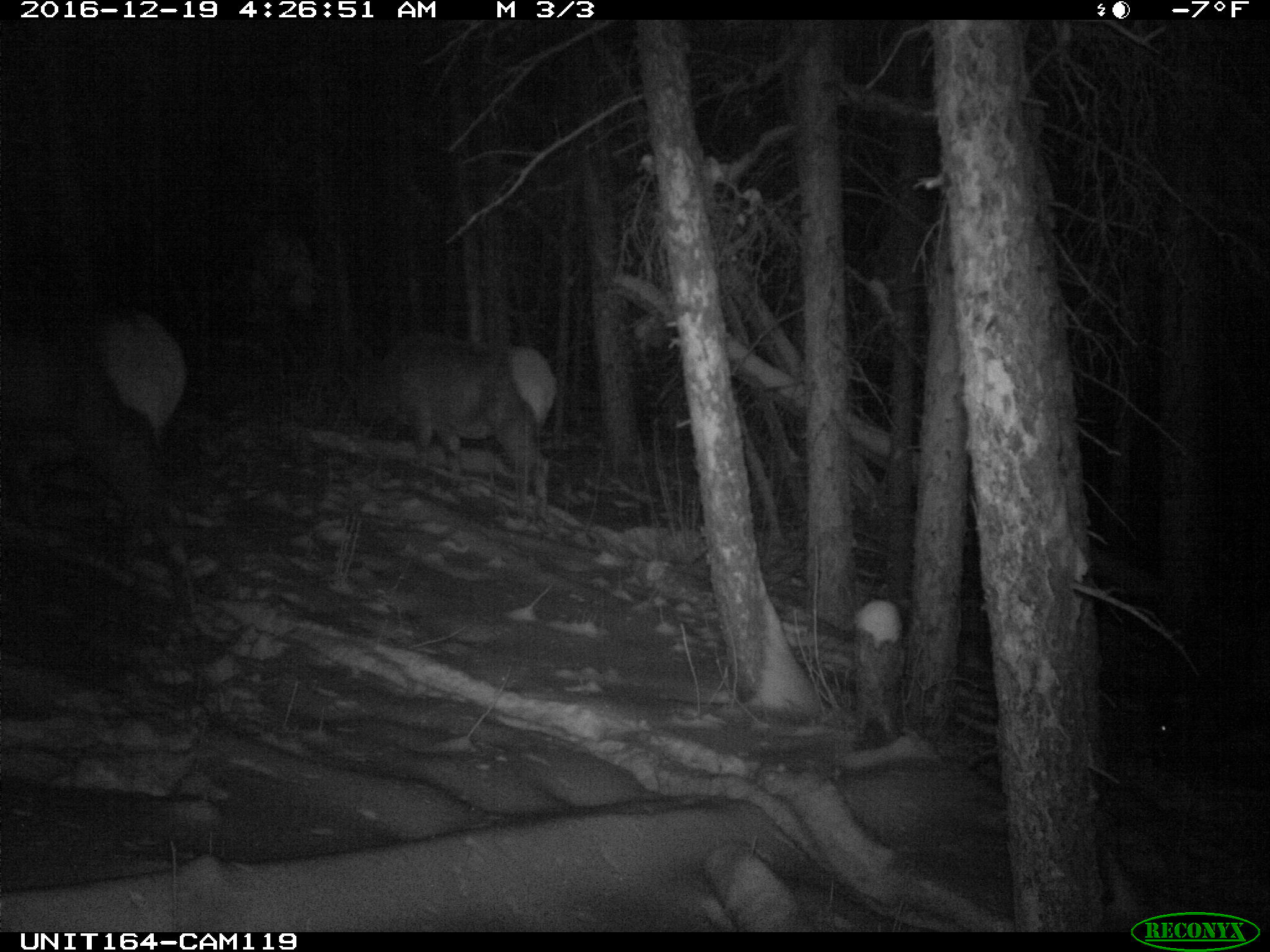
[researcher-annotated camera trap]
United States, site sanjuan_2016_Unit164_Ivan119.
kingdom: Animalia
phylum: Chordata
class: Mammalia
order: Artiodactyla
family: Cervidae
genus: Cervus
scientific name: Cervus elaphus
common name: red deer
Cervus elaphus (red deer).